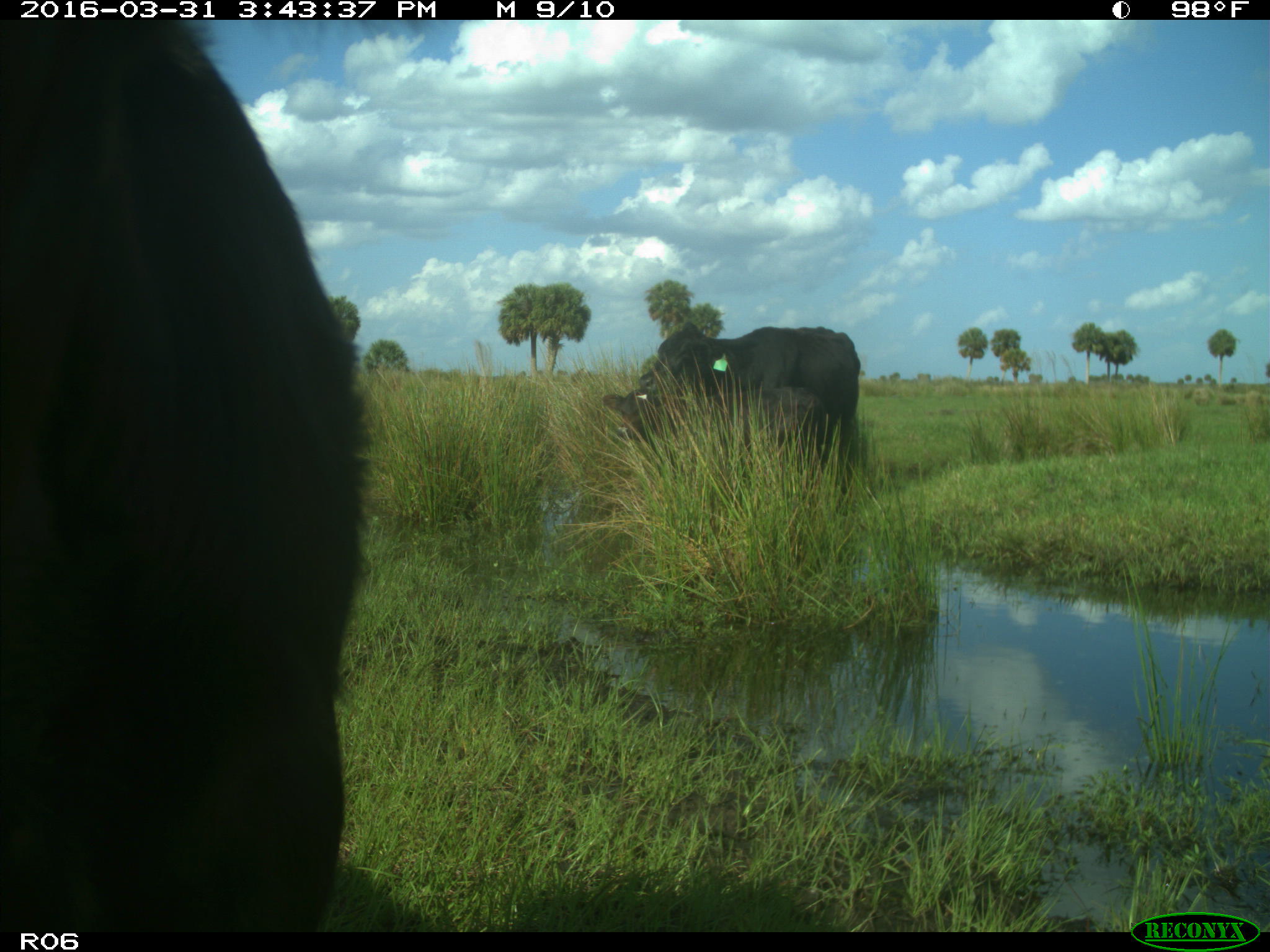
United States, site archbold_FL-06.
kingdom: Animalia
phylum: Chordata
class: Mammalia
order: Artiodactyla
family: Bovidae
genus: Bos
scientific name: Bos taurus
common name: domestic cow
Bos taurus (domestic cow).